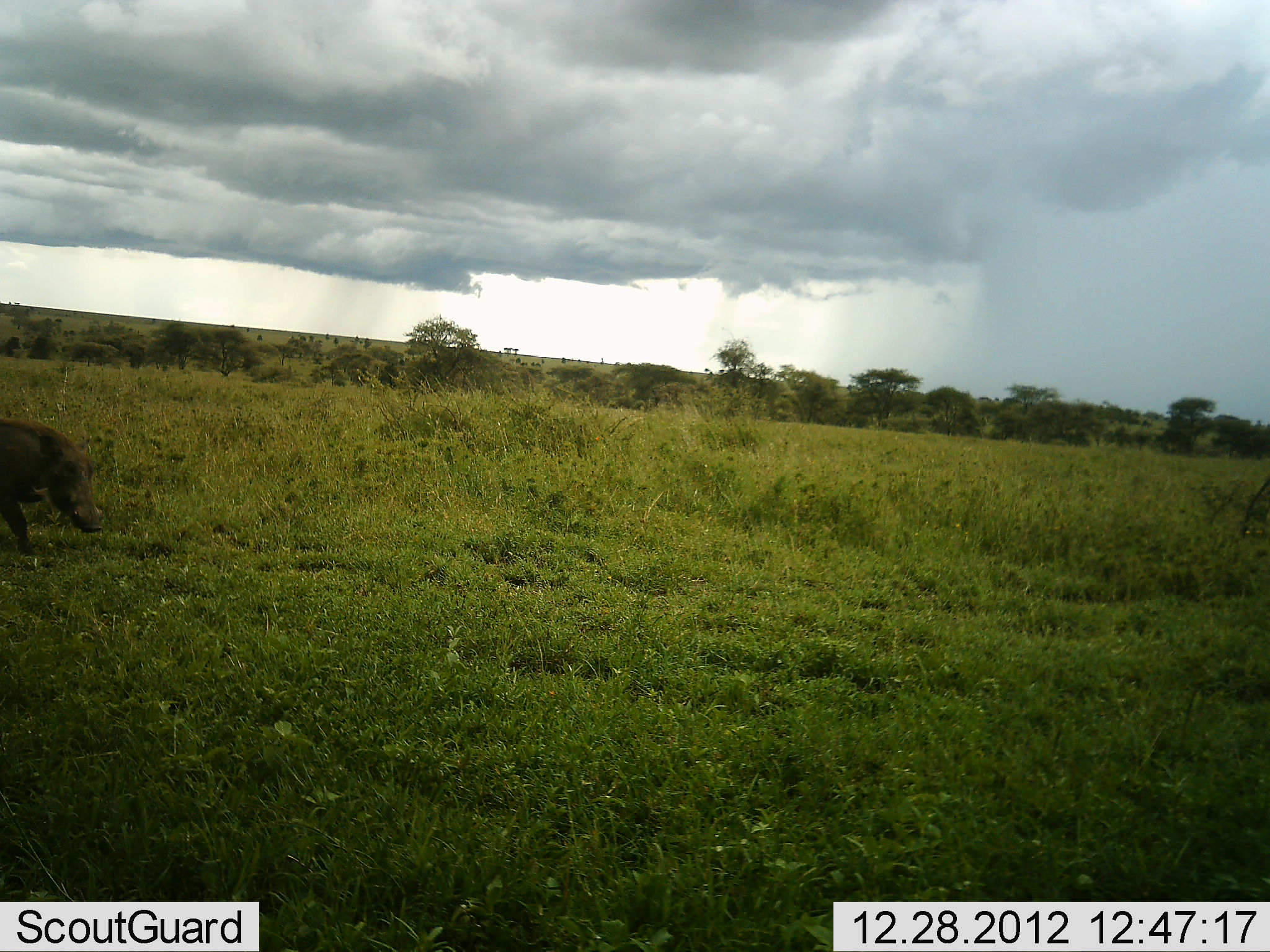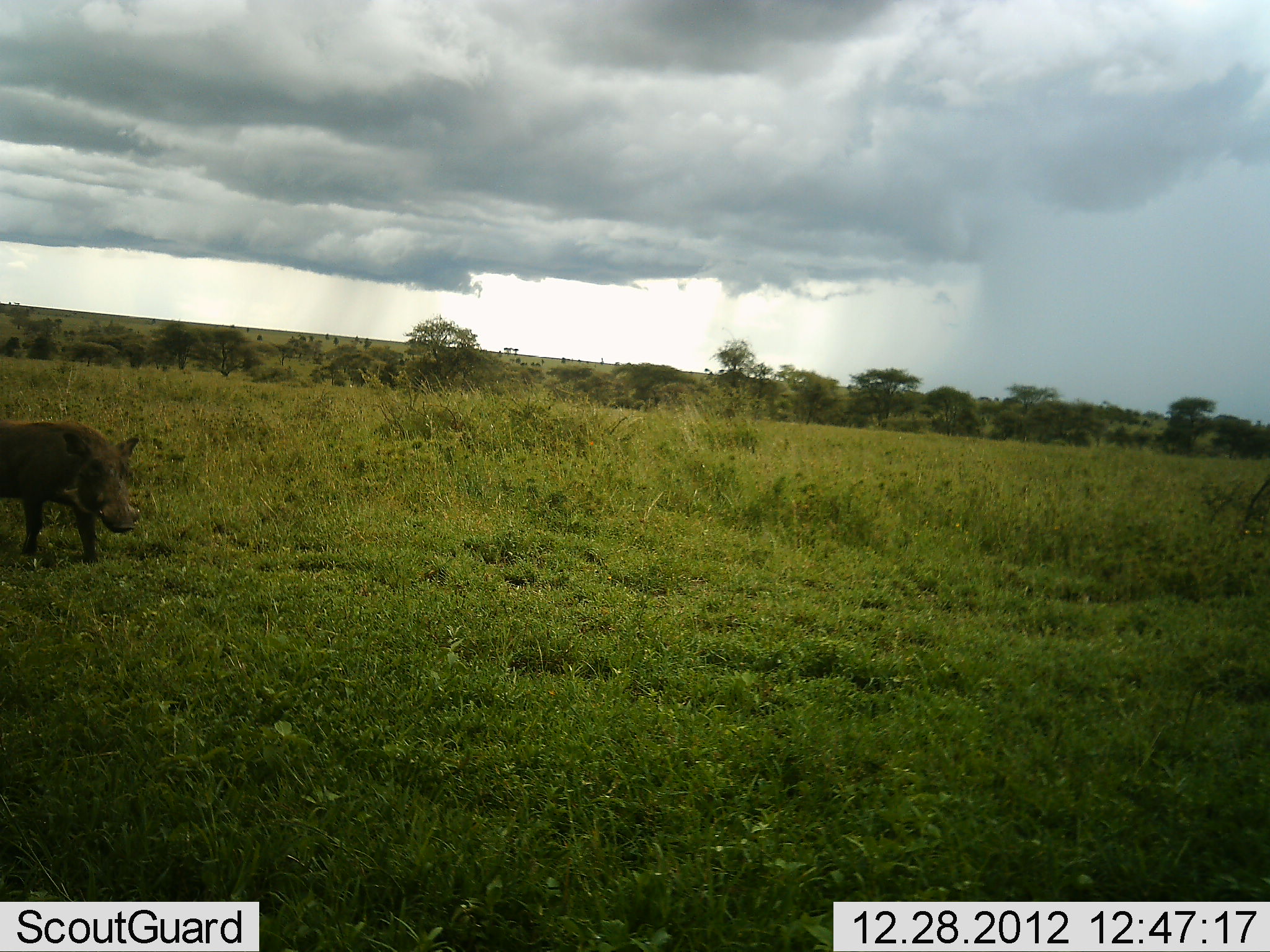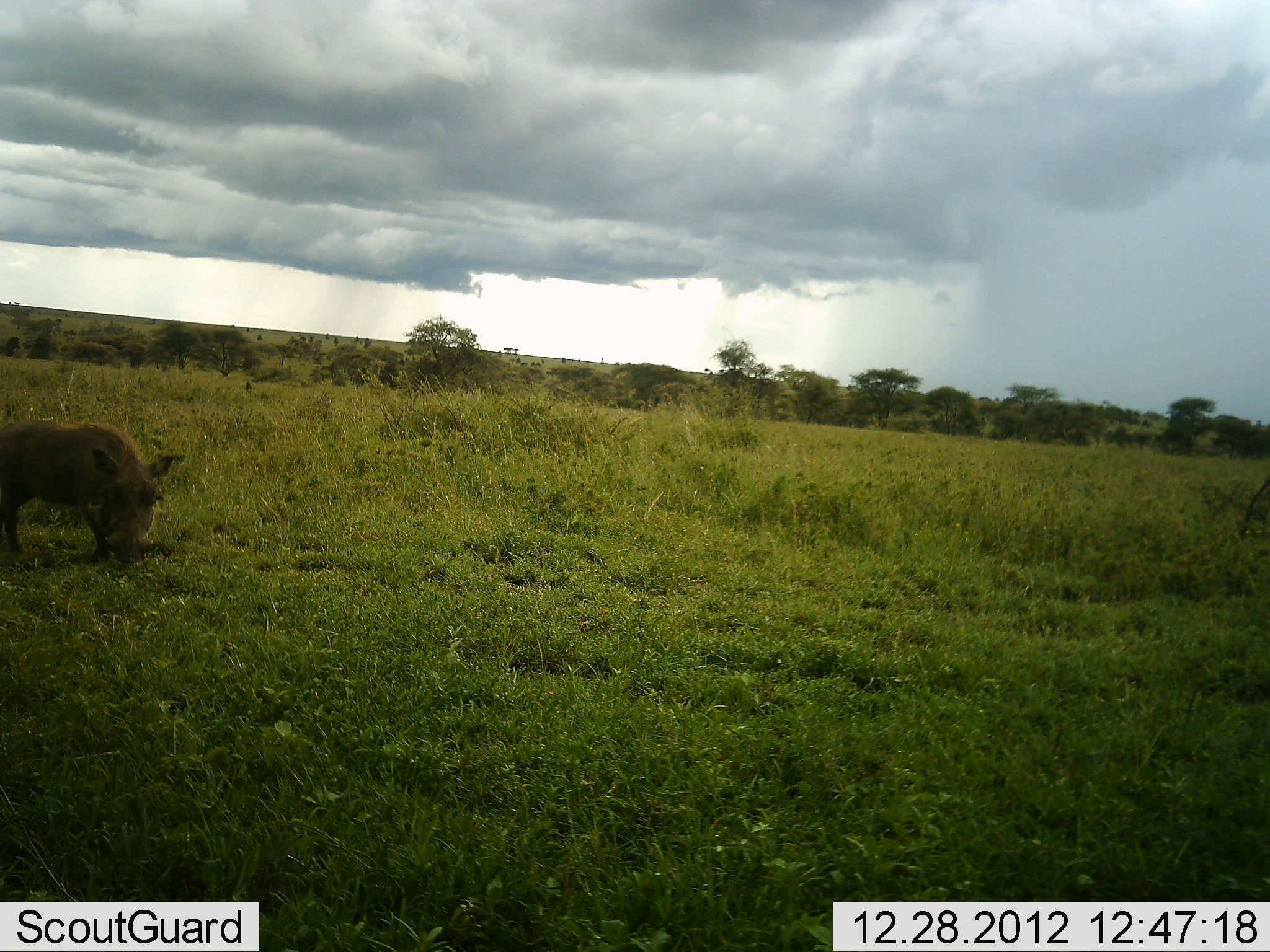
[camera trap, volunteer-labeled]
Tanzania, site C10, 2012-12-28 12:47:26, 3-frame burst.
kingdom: Animalia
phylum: Chordata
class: Mammalia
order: Artiodactyla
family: Suidae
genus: Phacochoerus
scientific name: Phacochoerus africanus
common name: warthog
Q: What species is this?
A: Warthog (Phacochoerus africanus).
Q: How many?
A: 1.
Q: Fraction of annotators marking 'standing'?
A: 12%.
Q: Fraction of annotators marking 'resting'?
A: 0%.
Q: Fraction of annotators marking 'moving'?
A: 84%.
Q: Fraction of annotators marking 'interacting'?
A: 0%.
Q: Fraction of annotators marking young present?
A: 0%.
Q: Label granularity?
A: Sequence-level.